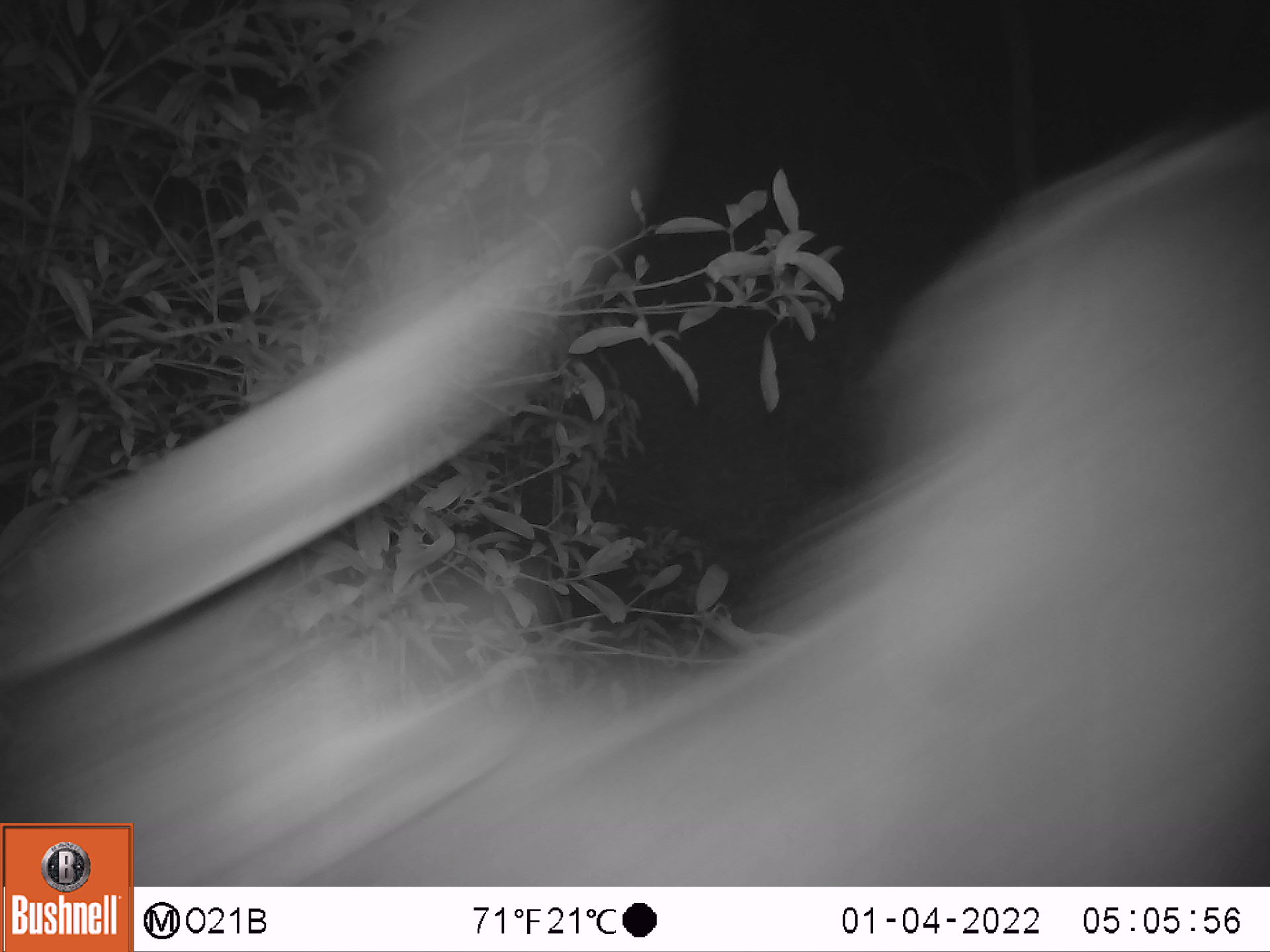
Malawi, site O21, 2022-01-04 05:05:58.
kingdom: Animalia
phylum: Chordata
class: Mammalia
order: Artiodactyla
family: Bovidae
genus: Tragelaphus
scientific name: Tragelaphus strepsiceros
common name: greater kudu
Greater kudu (Tragelaphus strepsiceros), count 1.